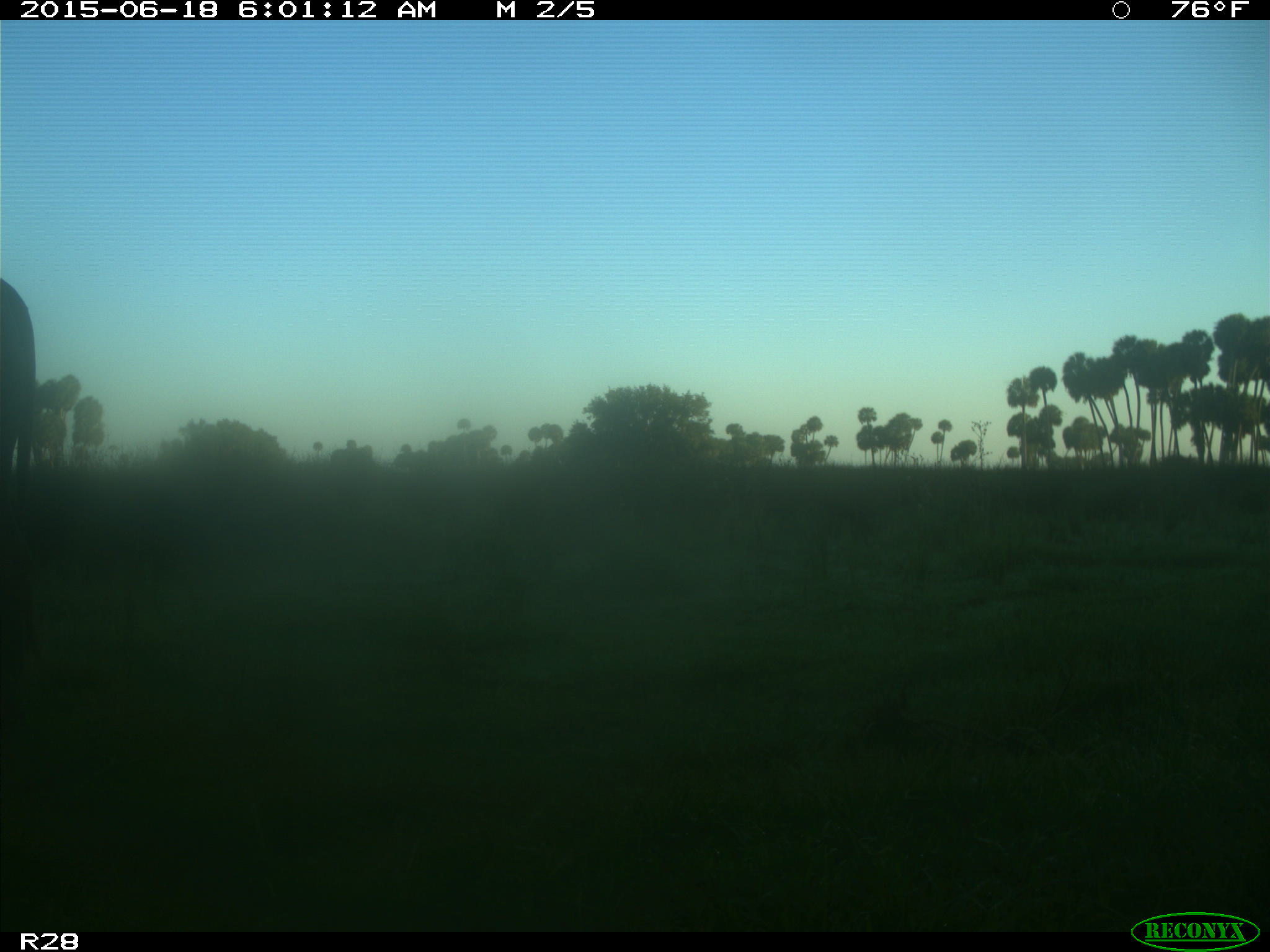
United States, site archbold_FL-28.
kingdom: Animalia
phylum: Chordata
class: Mammalia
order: Artiodactyla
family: Bovidae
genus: Bos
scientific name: Bos taurus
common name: domestic cow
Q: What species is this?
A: Bos taurus (domestic cow).